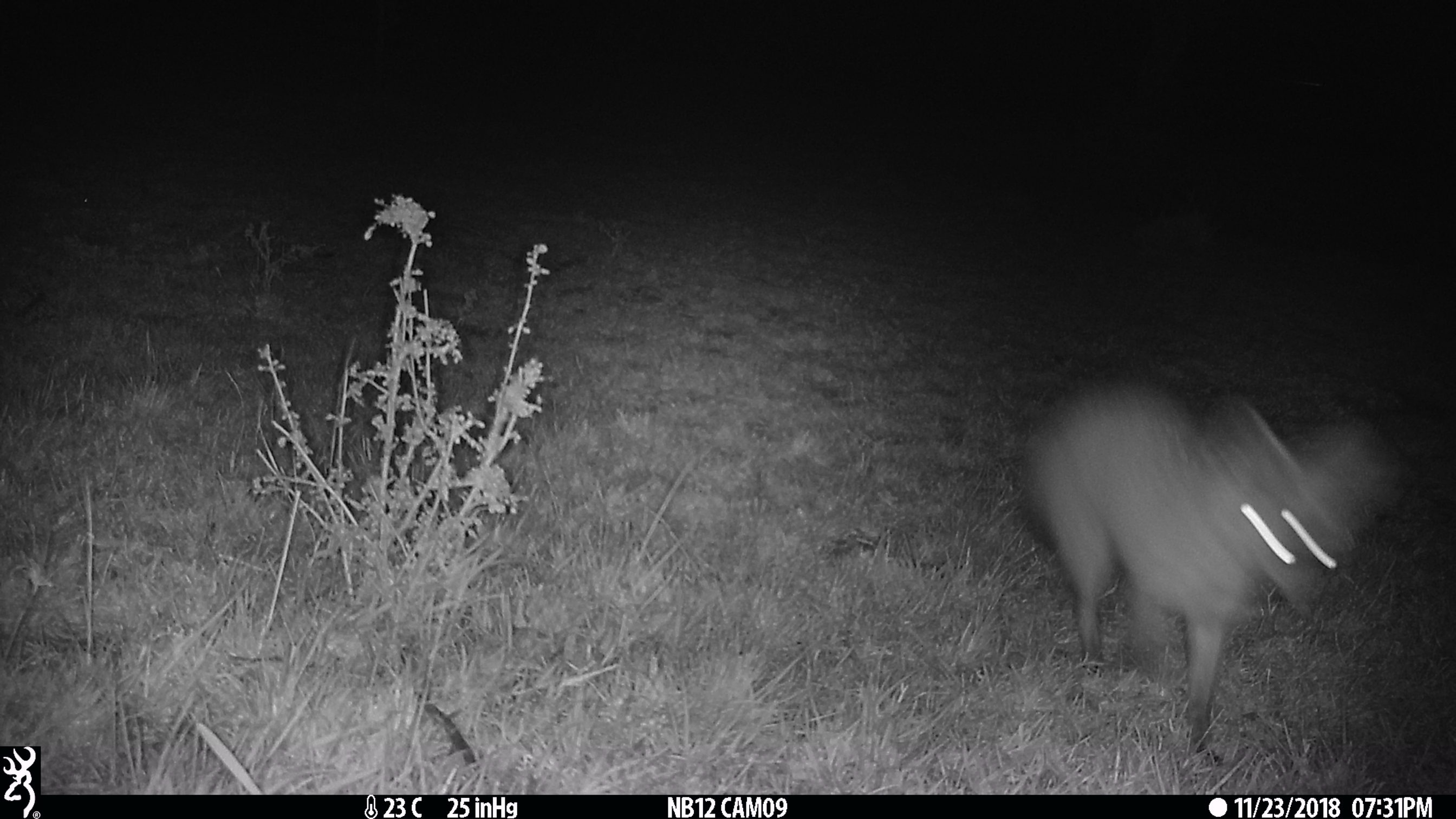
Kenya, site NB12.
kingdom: Animalia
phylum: Chordata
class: Mammalia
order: Carnivora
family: Canidae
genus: Otocyon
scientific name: Otocyon megalotis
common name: bat-eared fox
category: bateared fox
Bateared fox (bat-eared fox) (Otocyon megalotis).